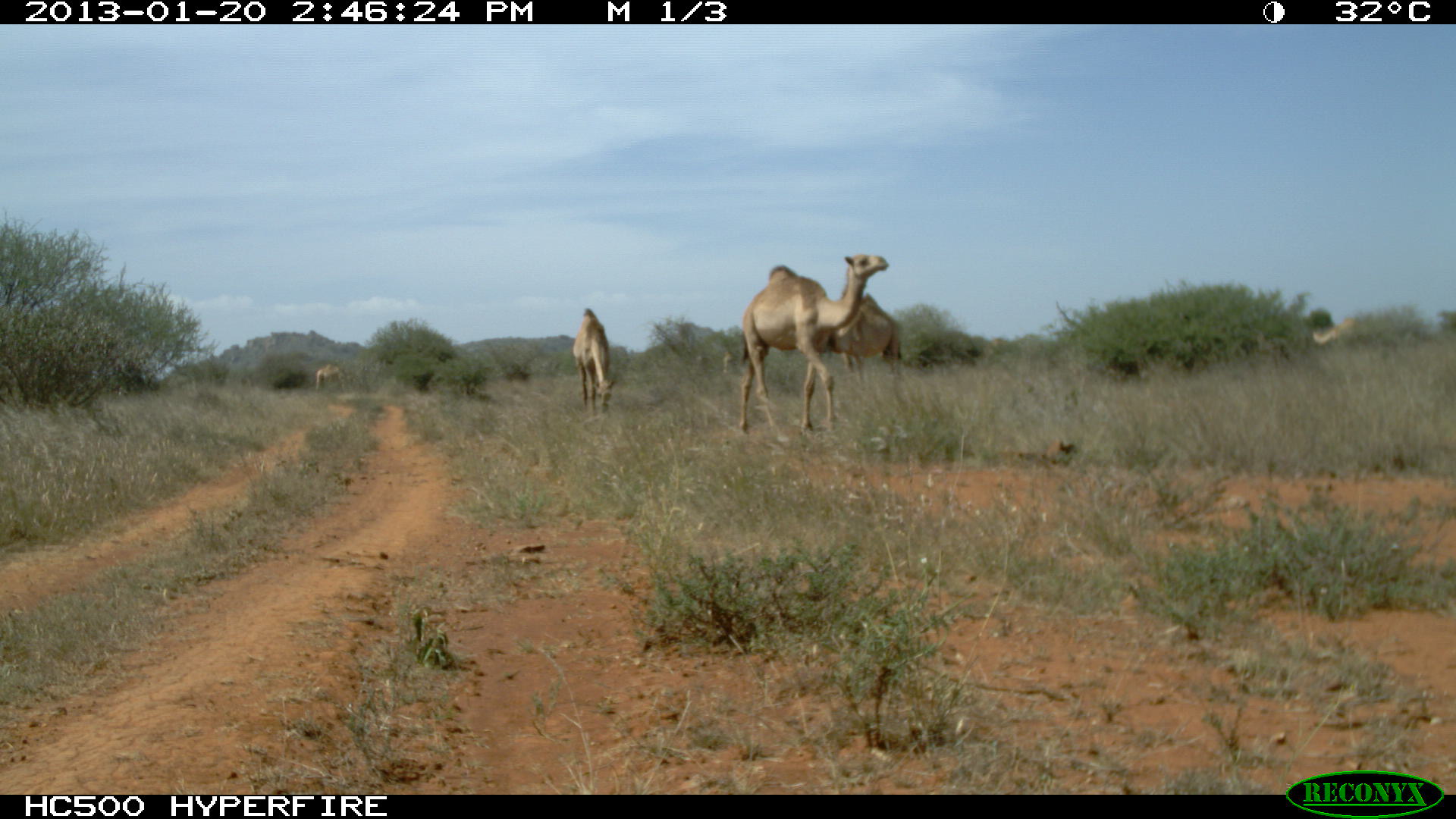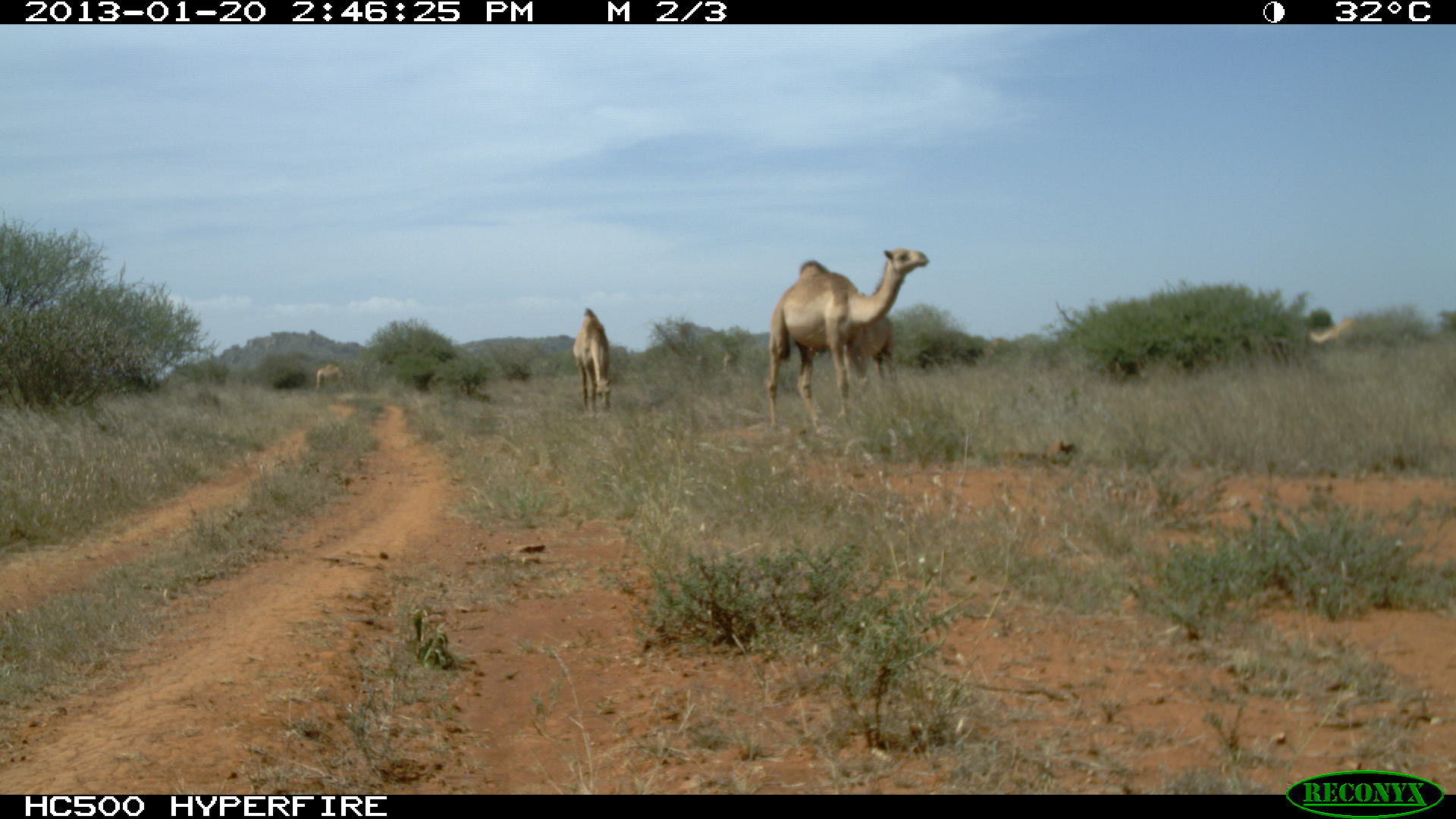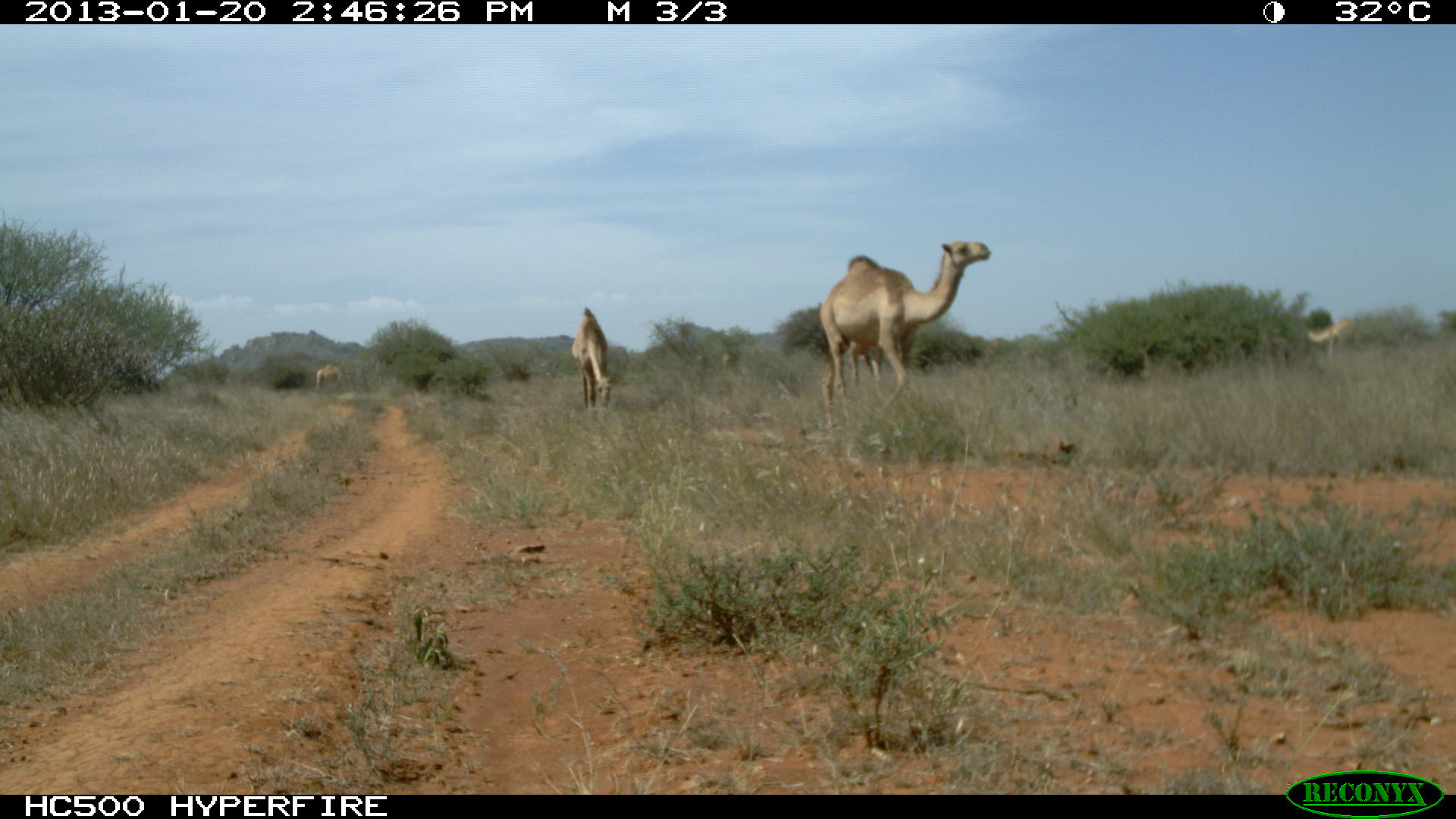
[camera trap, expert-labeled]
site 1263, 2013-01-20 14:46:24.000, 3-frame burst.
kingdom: Animalia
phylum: Chordata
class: Mammalia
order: Artiodactyla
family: Camelidae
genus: Camelus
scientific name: Camelus dromedarius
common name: dromedary camel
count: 3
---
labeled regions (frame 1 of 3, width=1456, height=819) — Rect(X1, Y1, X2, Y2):
camelus dromedarius: Rect(734, 248, 882, 437); Rect(825, 291, 902, 381); Rect(572, 307, 616, 409); Rect(313, 359, 343, 389)